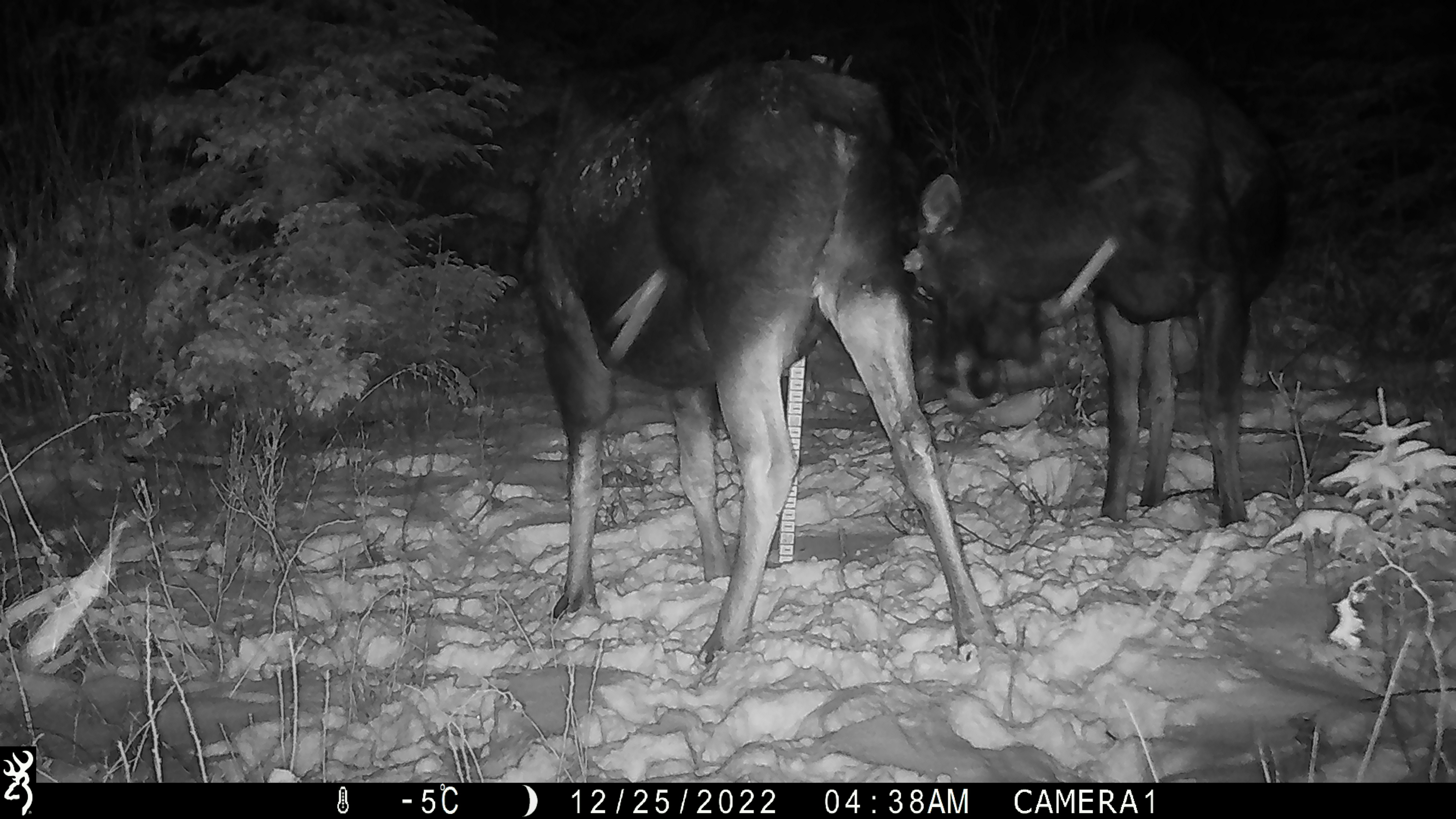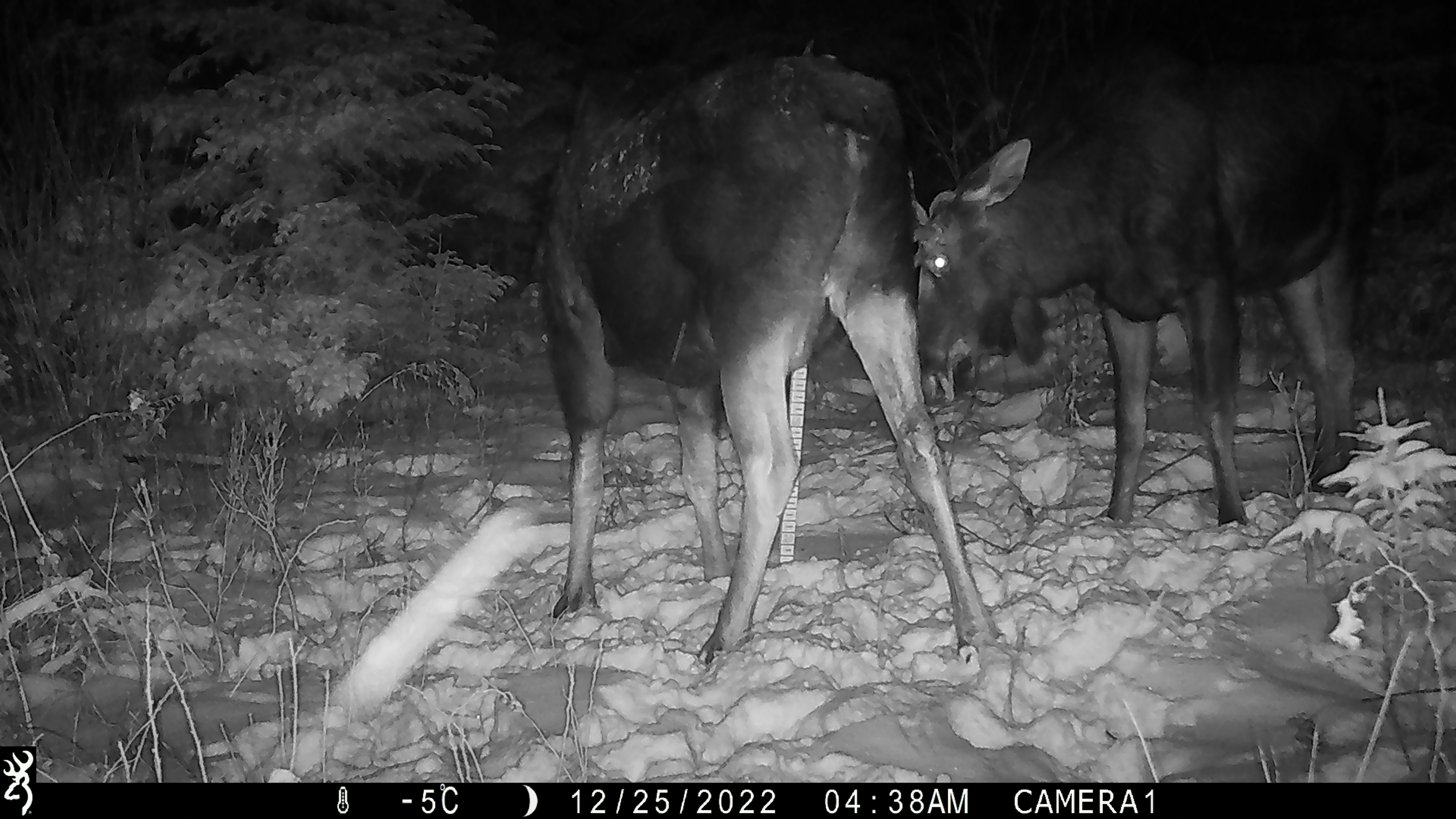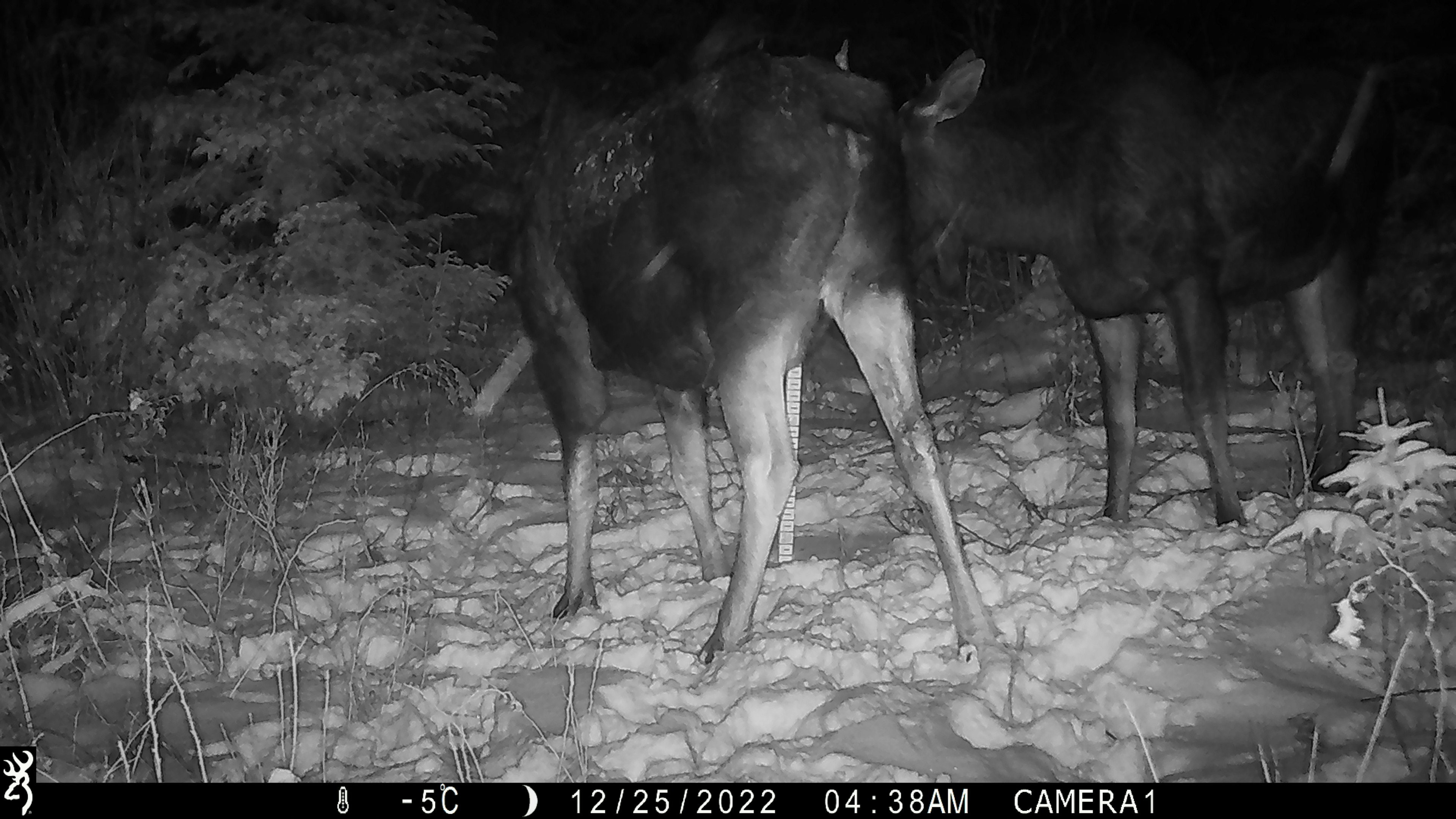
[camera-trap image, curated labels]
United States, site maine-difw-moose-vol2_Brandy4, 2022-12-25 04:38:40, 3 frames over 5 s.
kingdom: Animalia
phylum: Chordata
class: Mammalia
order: Artiodactyla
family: Cervidae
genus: Alces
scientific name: Alces alces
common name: moose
Moose (Alces alces).